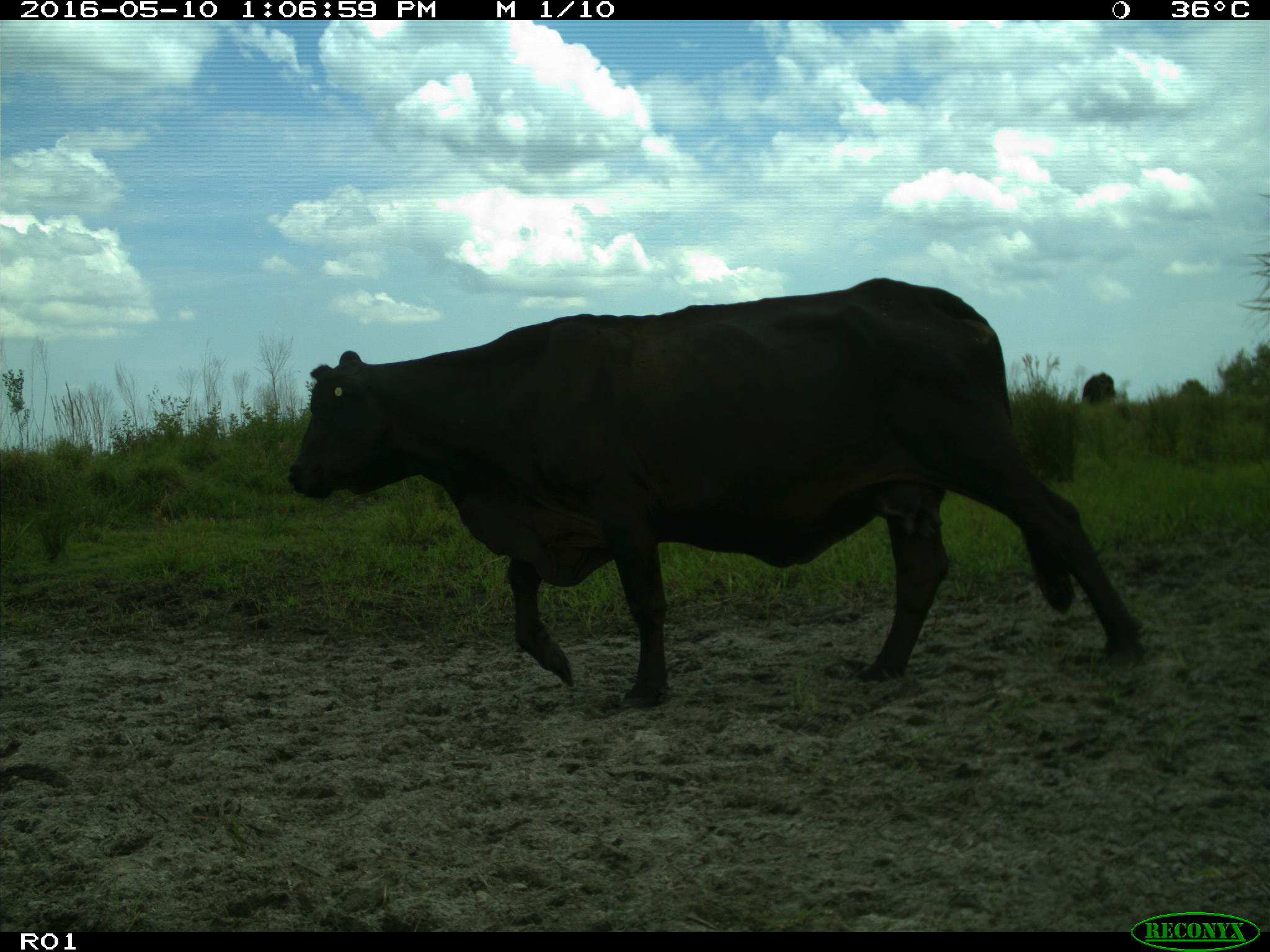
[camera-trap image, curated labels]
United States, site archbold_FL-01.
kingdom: Animalia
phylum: Chordata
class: Mammalia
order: Artiodactyla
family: Bovidae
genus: Bos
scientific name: Bos taurus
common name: domestic cow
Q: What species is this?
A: Bos taurus (domestic cow).